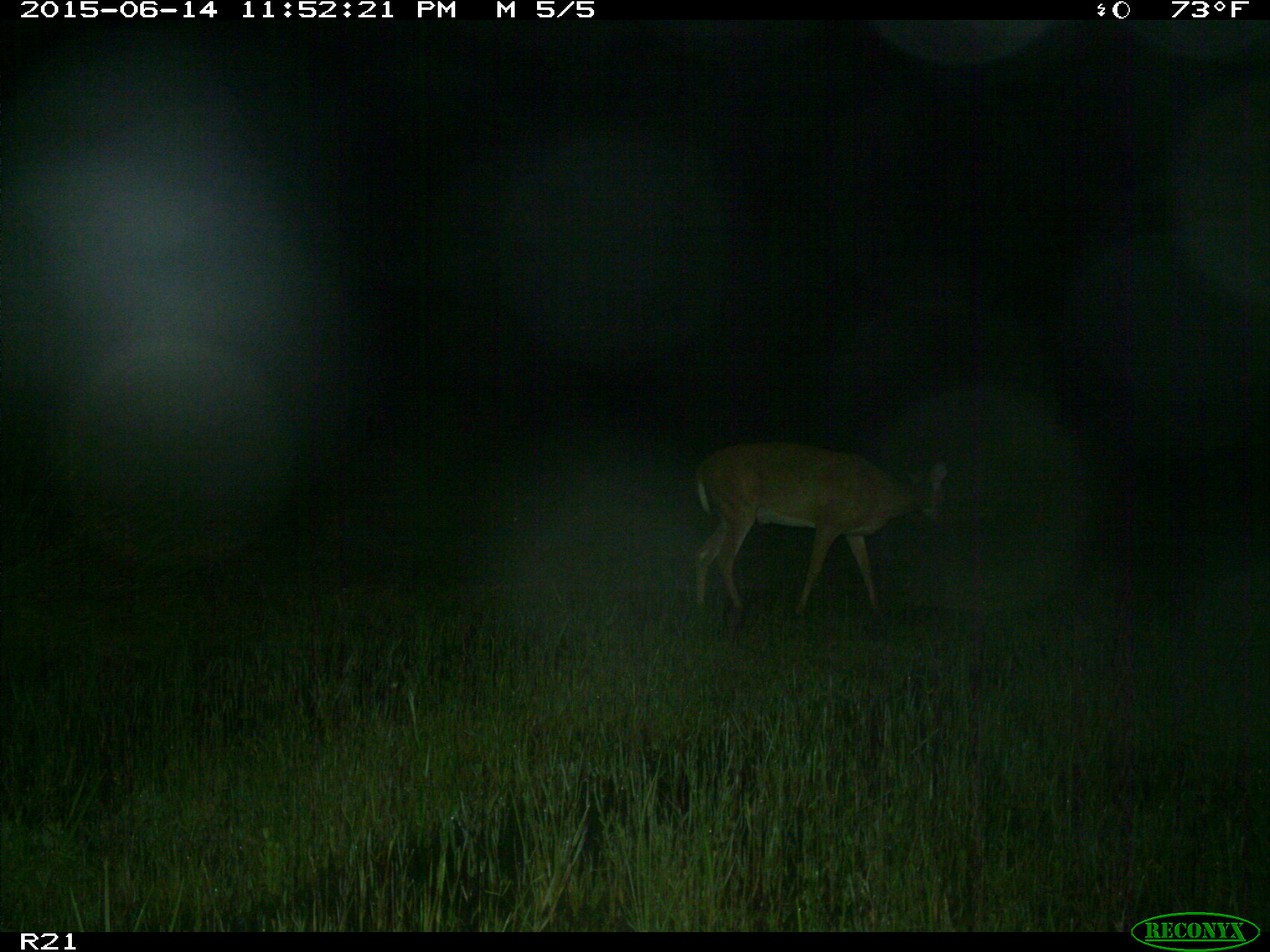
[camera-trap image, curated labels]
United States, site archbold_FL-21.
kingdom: Animalia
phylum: Chordata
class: Mammalia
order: Artiodactyla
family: Cervidae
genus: Odocoileus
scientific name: Odocoileus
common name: deer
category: unidentified deer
Unidentified deer (deer) (Odocoileus).